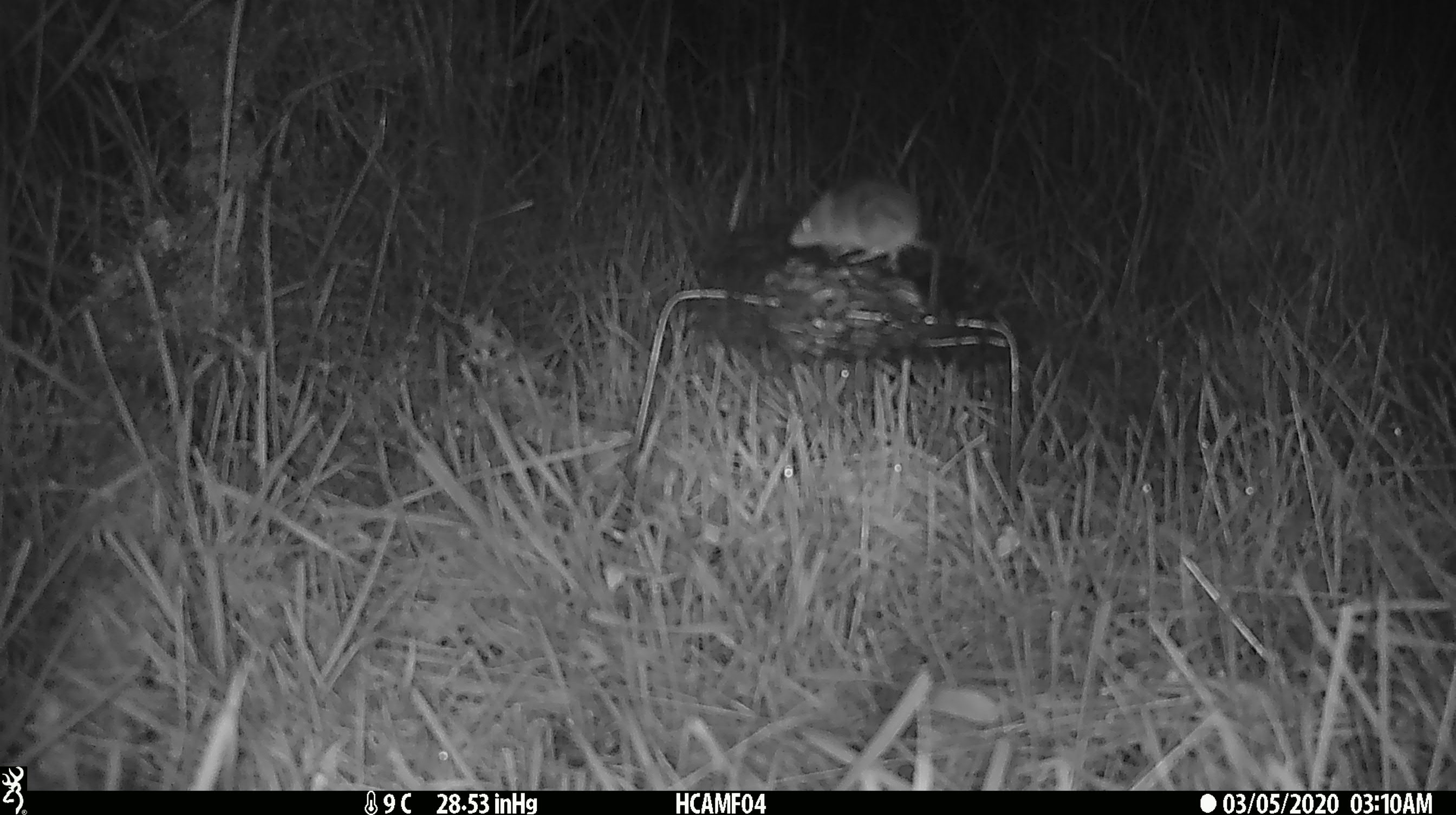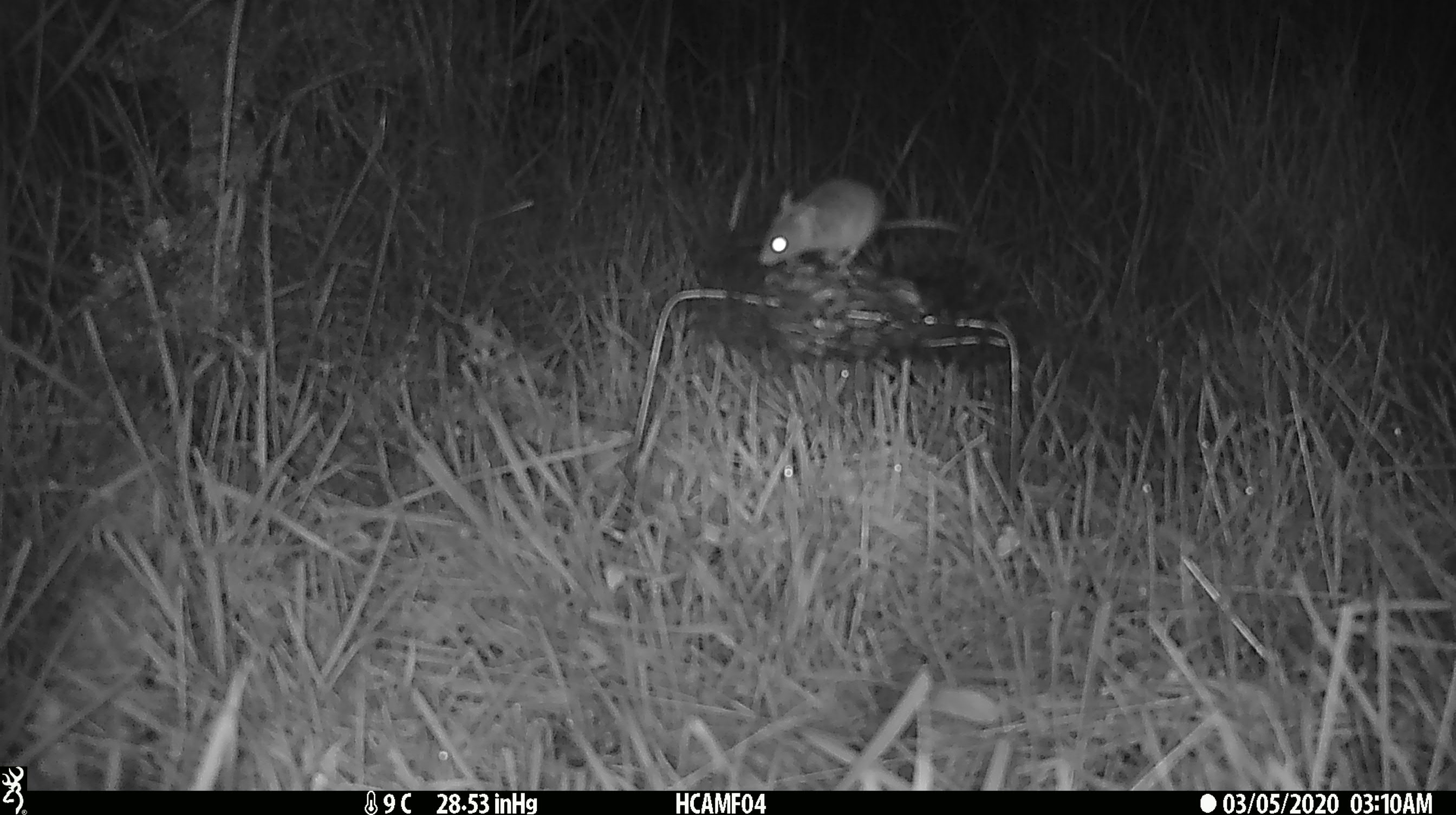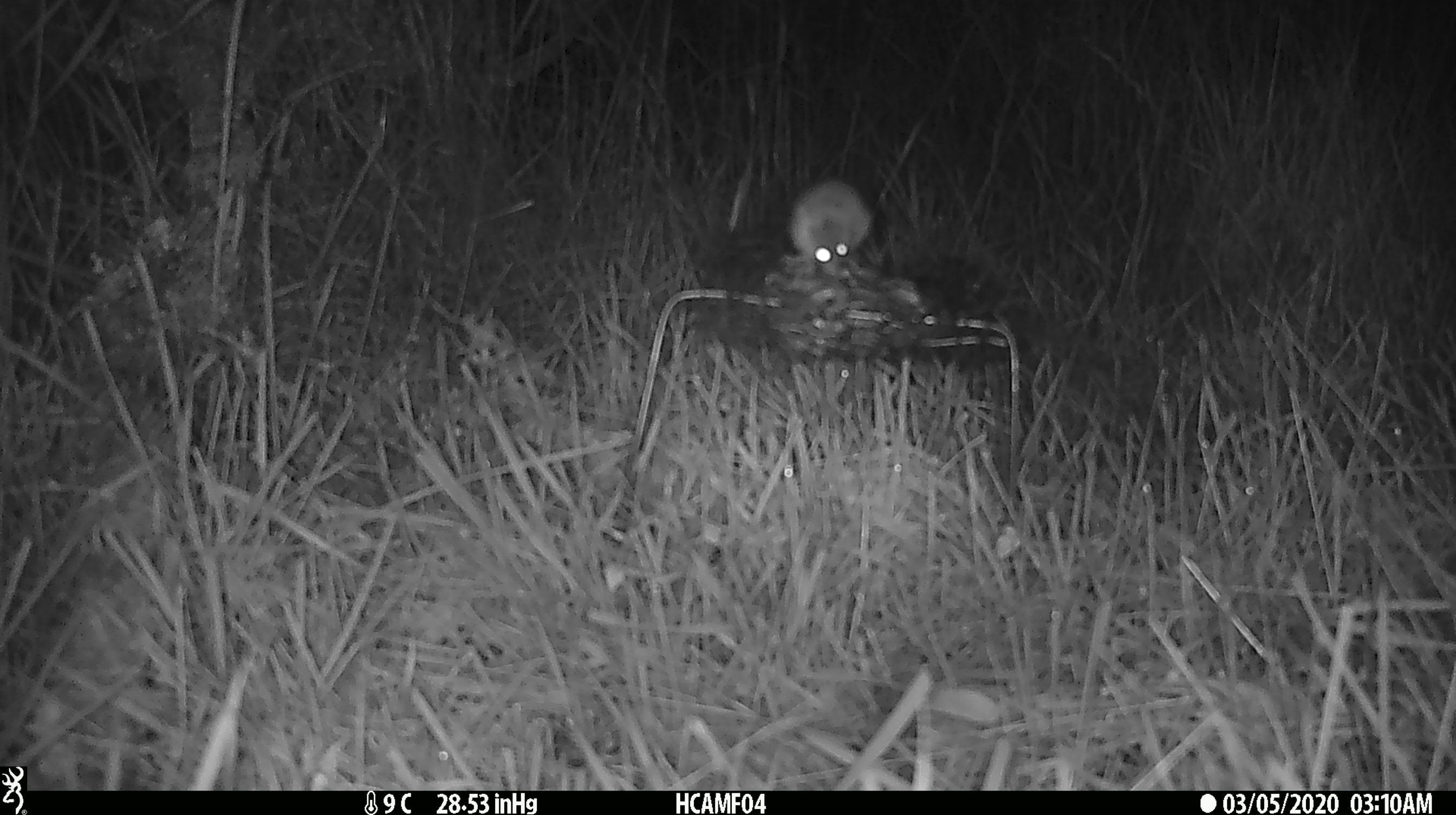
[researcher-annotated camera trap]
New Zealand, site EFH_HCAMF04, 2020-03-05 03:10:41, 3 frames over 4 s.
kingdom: Animalia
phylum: Chordata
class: Mammalia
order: Rodentia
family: Muridae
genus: Mus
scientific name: Mus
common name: mouse